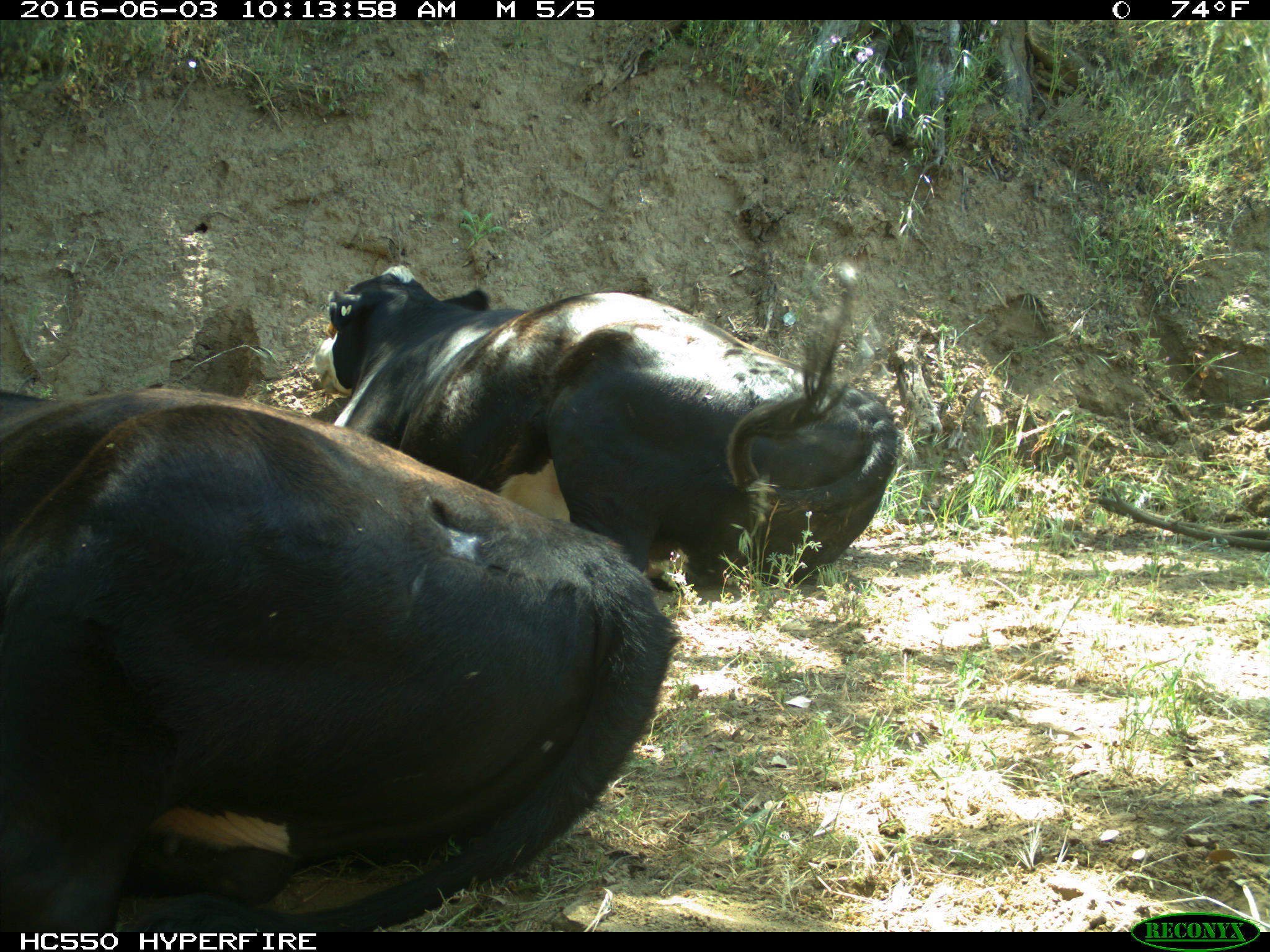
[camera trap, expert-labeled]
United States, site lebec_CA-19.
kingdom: Animalia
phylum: Chordata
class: Mammalia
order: Artiodactyla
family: Bovidae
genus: Bos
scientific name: Bos taurus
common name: domestic cow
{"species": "Bos taurus (domestic cow)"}